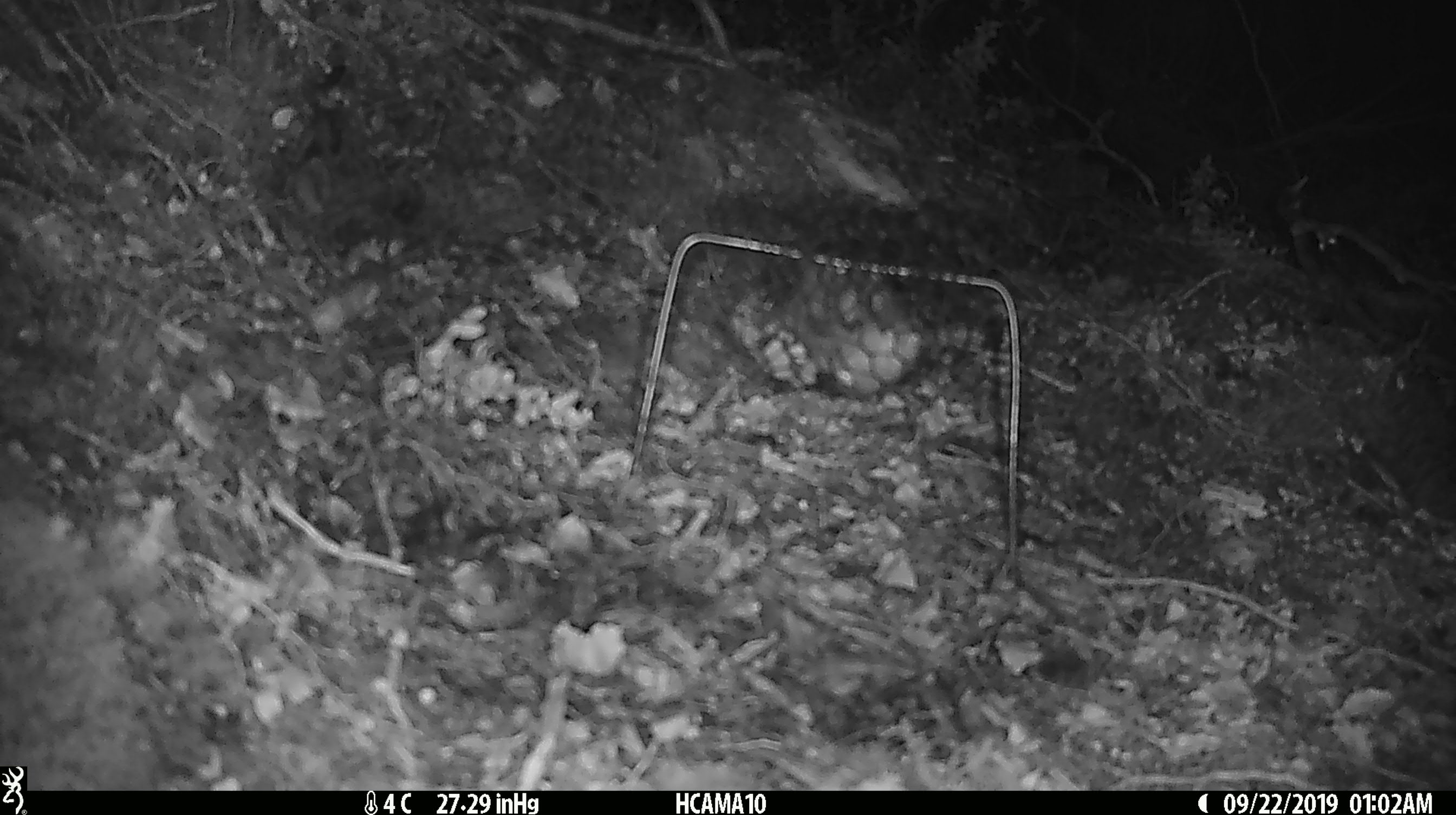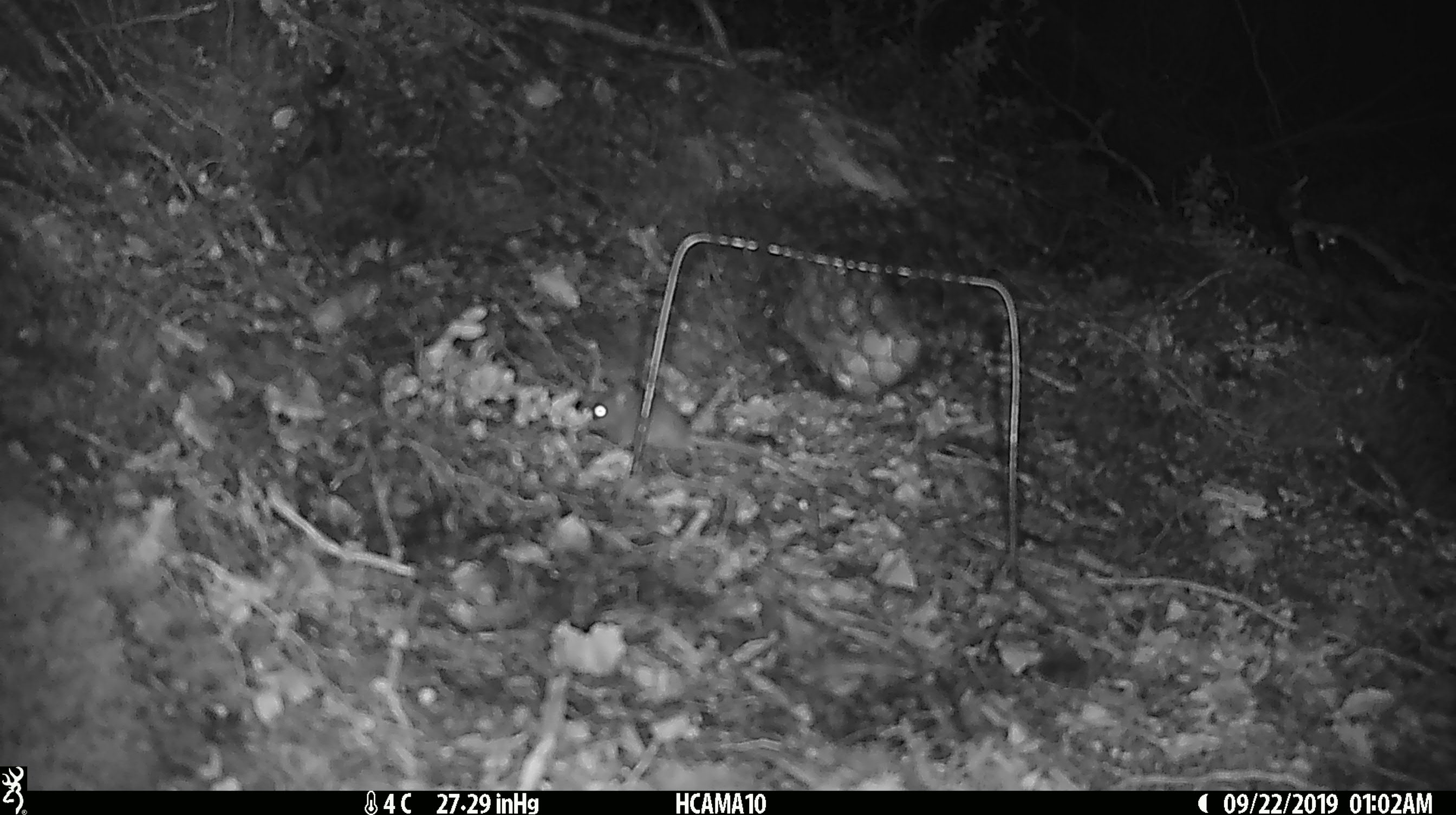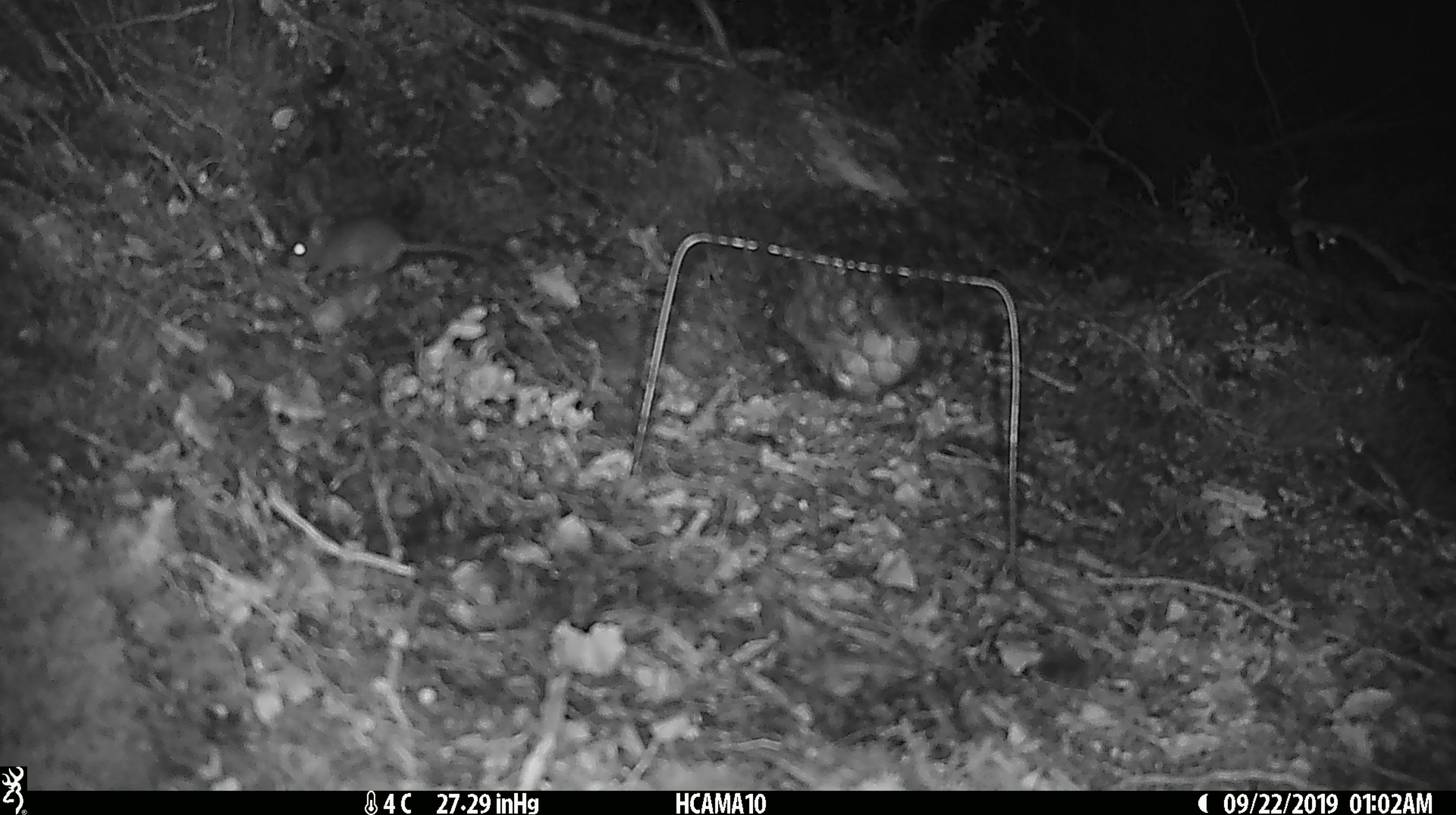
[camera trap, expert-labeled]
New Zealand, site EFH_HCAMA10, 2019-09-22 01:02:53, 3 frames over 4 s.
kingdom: Animalia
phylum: Chordata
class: Mammalia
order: Rodentia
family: Muridae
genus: Mus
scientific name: Mus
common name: mouse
Mouse (Mus).